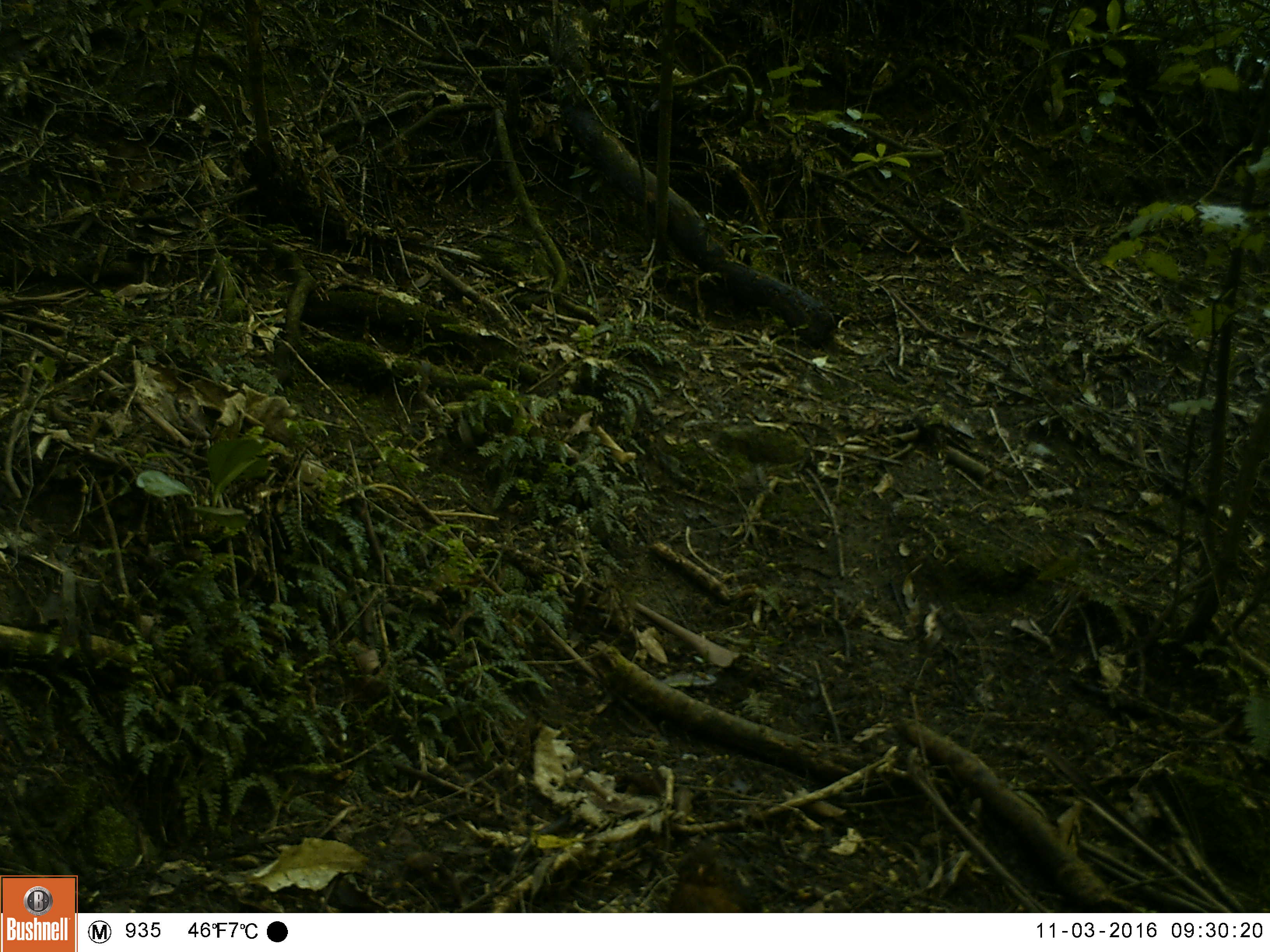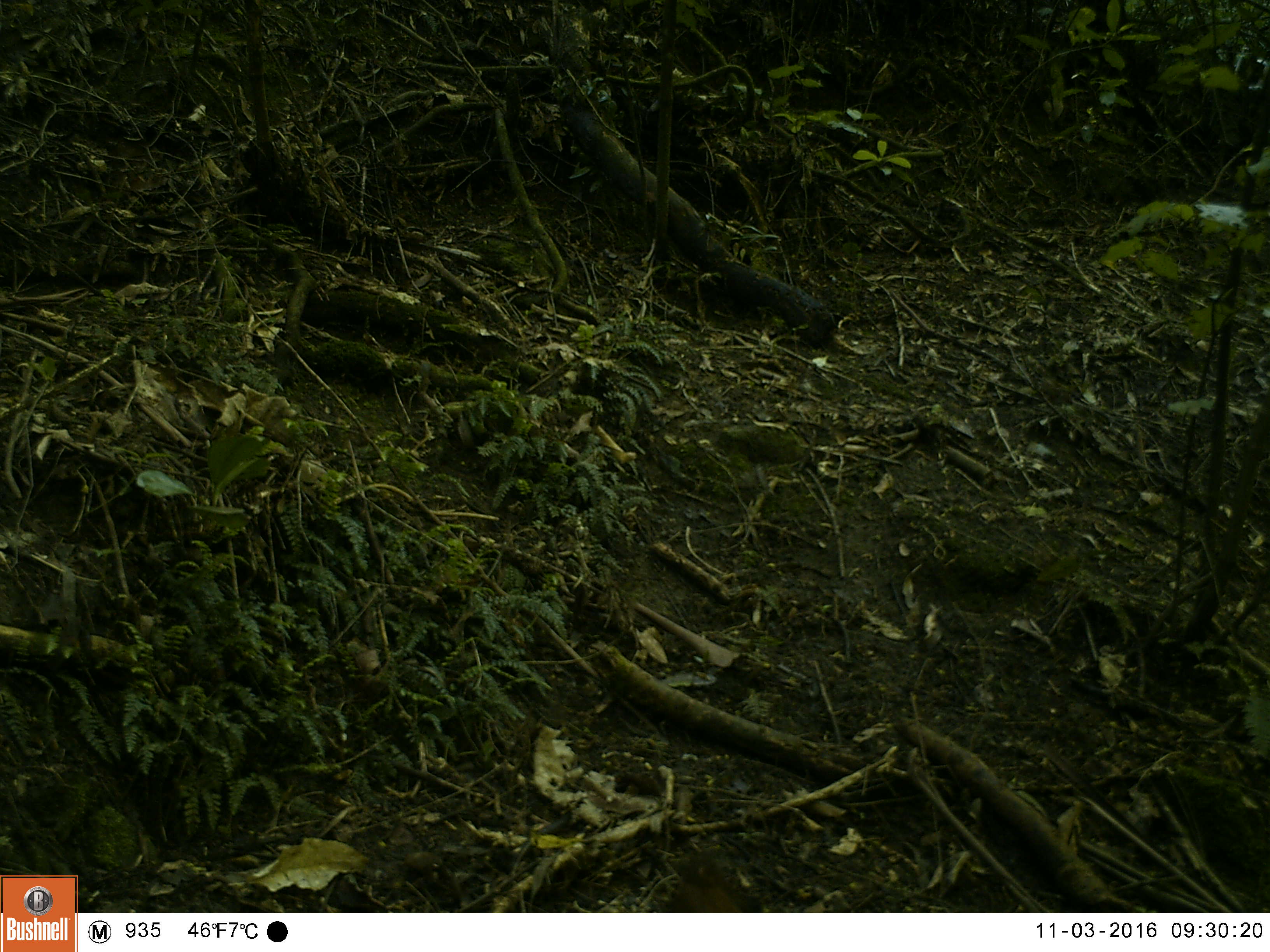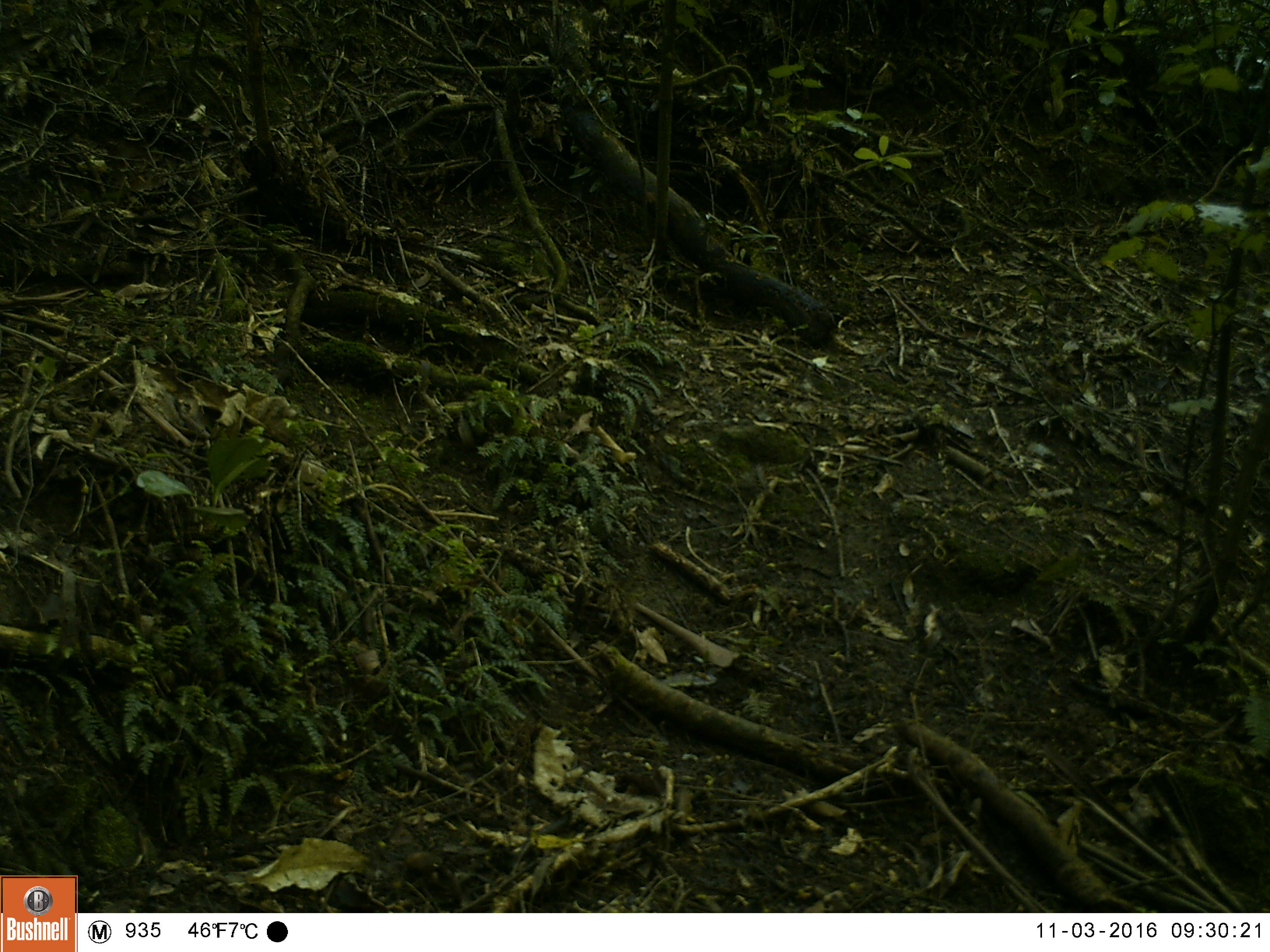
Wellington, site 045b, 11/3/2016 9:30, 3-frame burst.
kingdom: Animalia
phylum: Chordata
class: Aves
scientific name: Aves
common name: bird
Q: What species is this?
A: Bird (Aves).